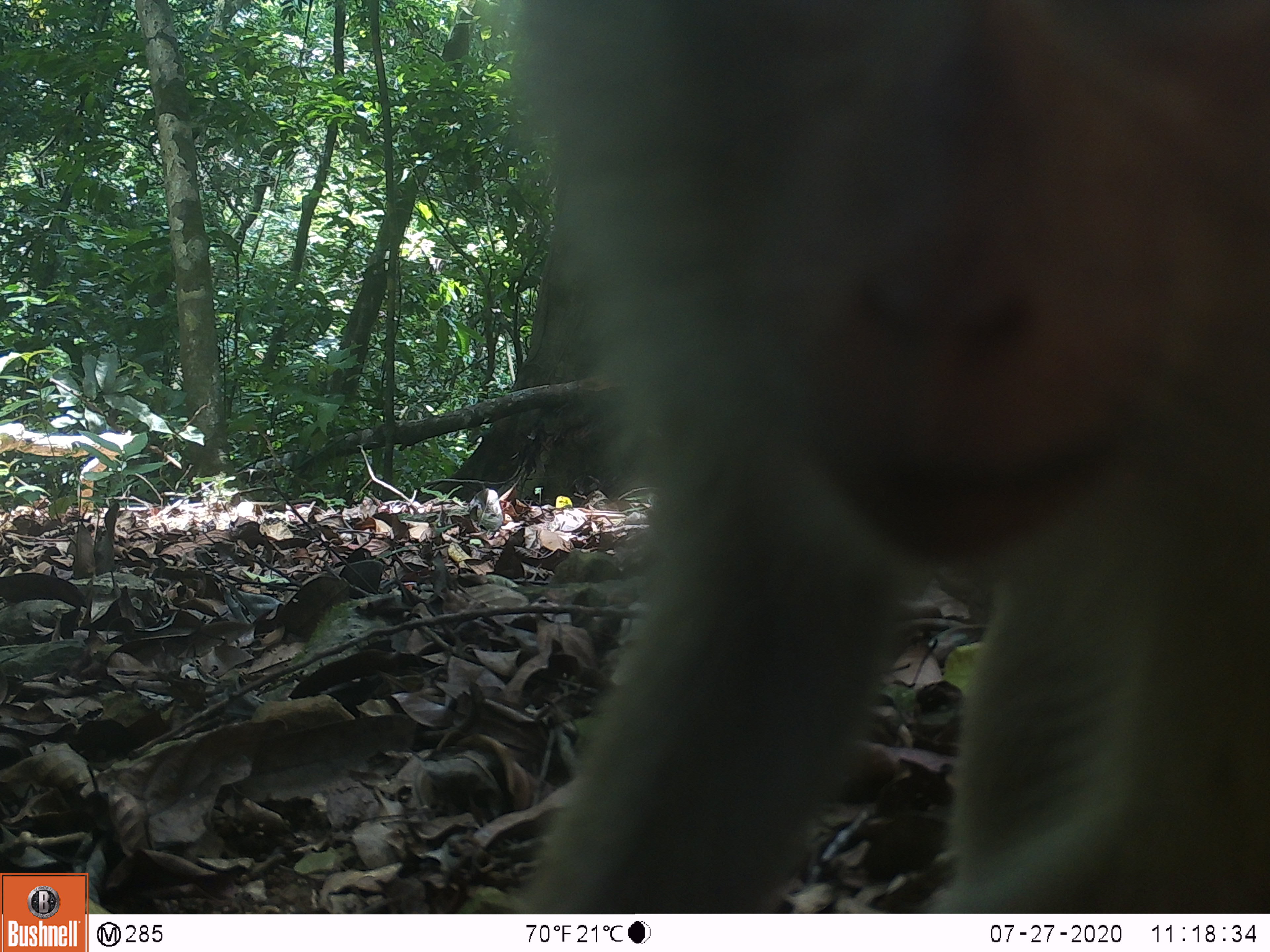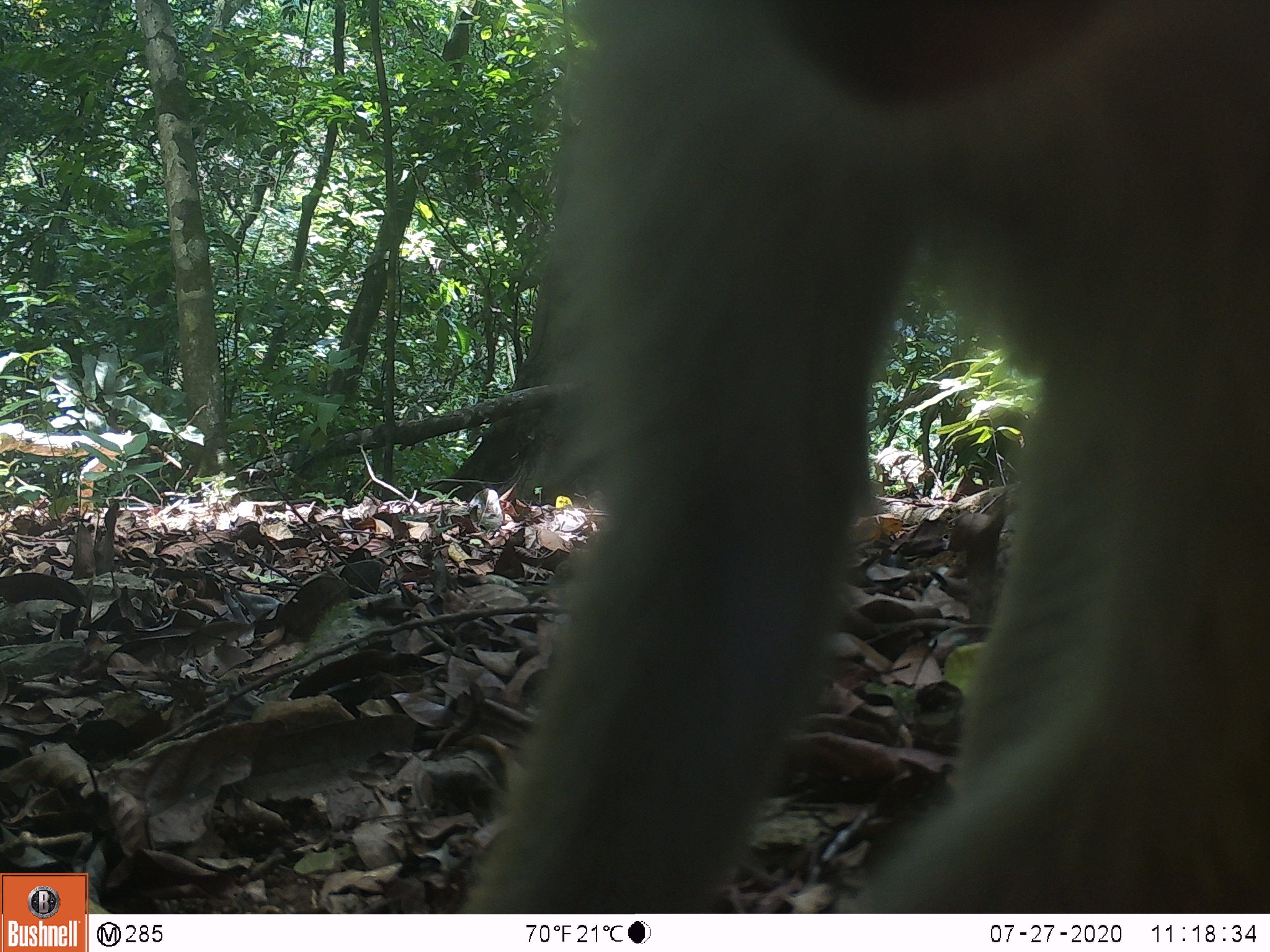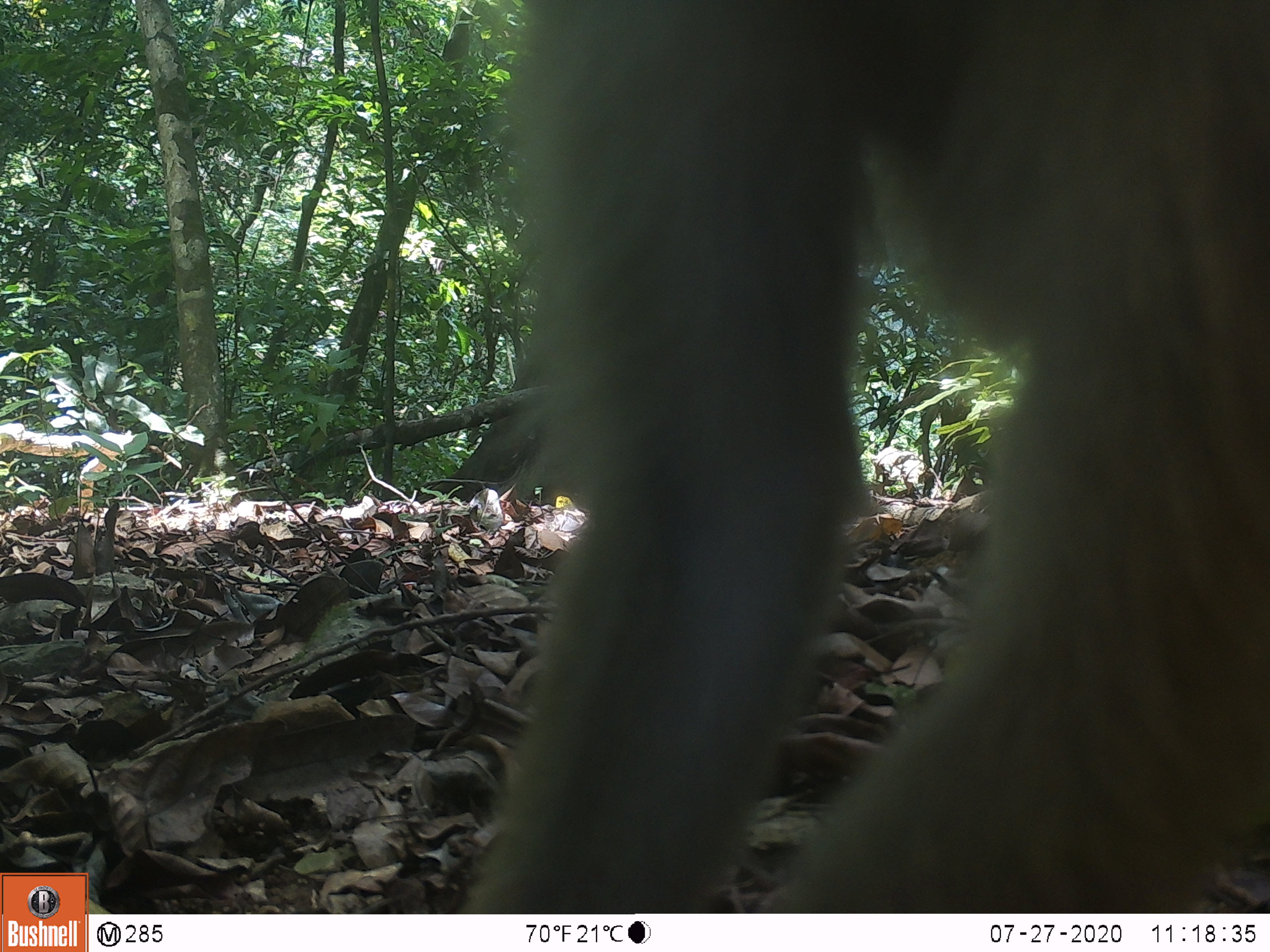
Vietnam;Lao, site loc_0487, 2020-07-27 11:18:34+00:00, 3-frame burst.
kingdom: Animalia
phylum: Chordata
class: Mammalia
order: Primates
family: Cercopithecidae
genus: Macaca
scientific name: Macaca nemestrina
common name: pig-tailed macaque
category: pig tailed macaque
Pig tailed macaque (pig-tailed macaque) (Macaca nemestrina). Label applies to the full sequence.